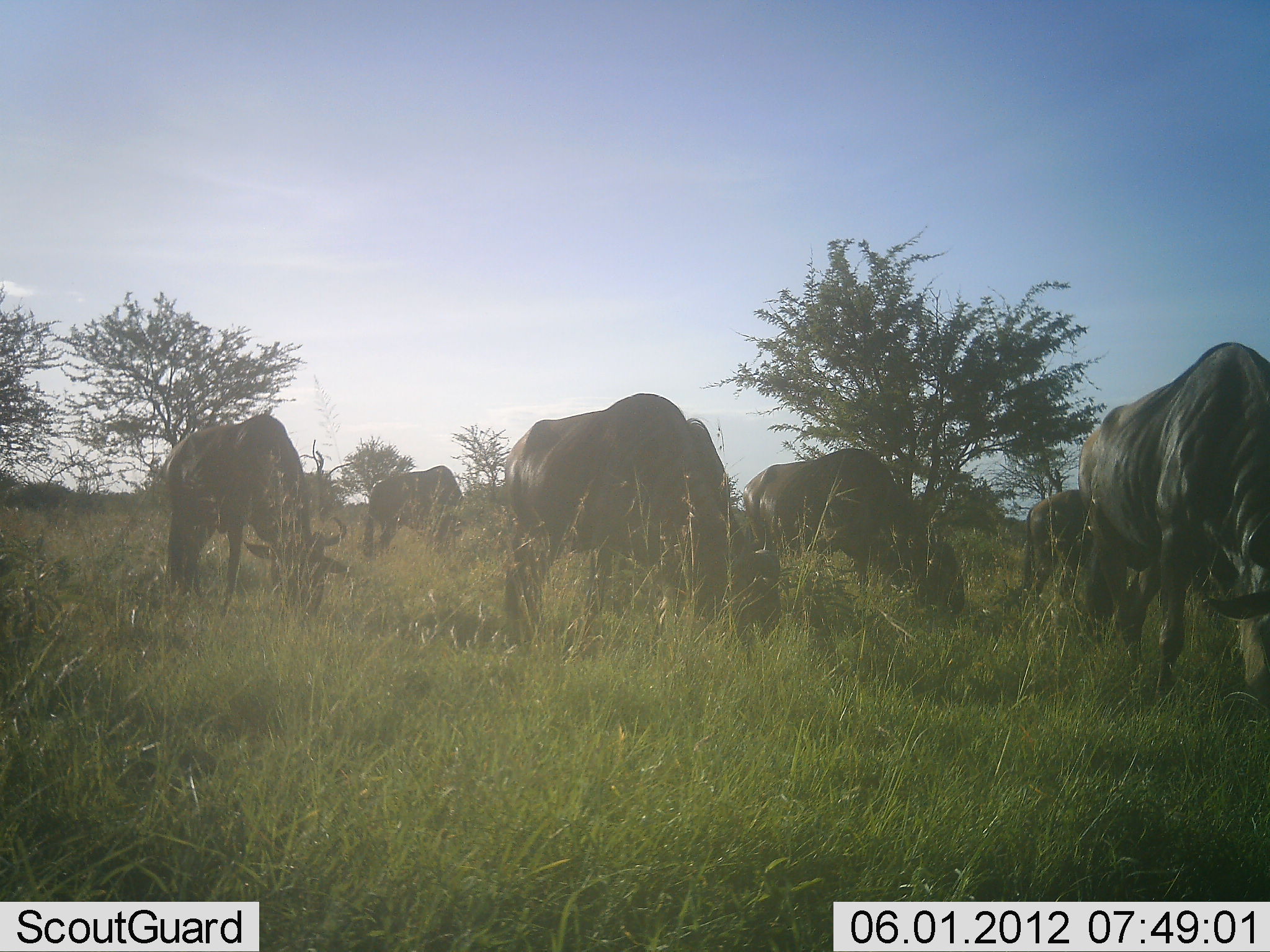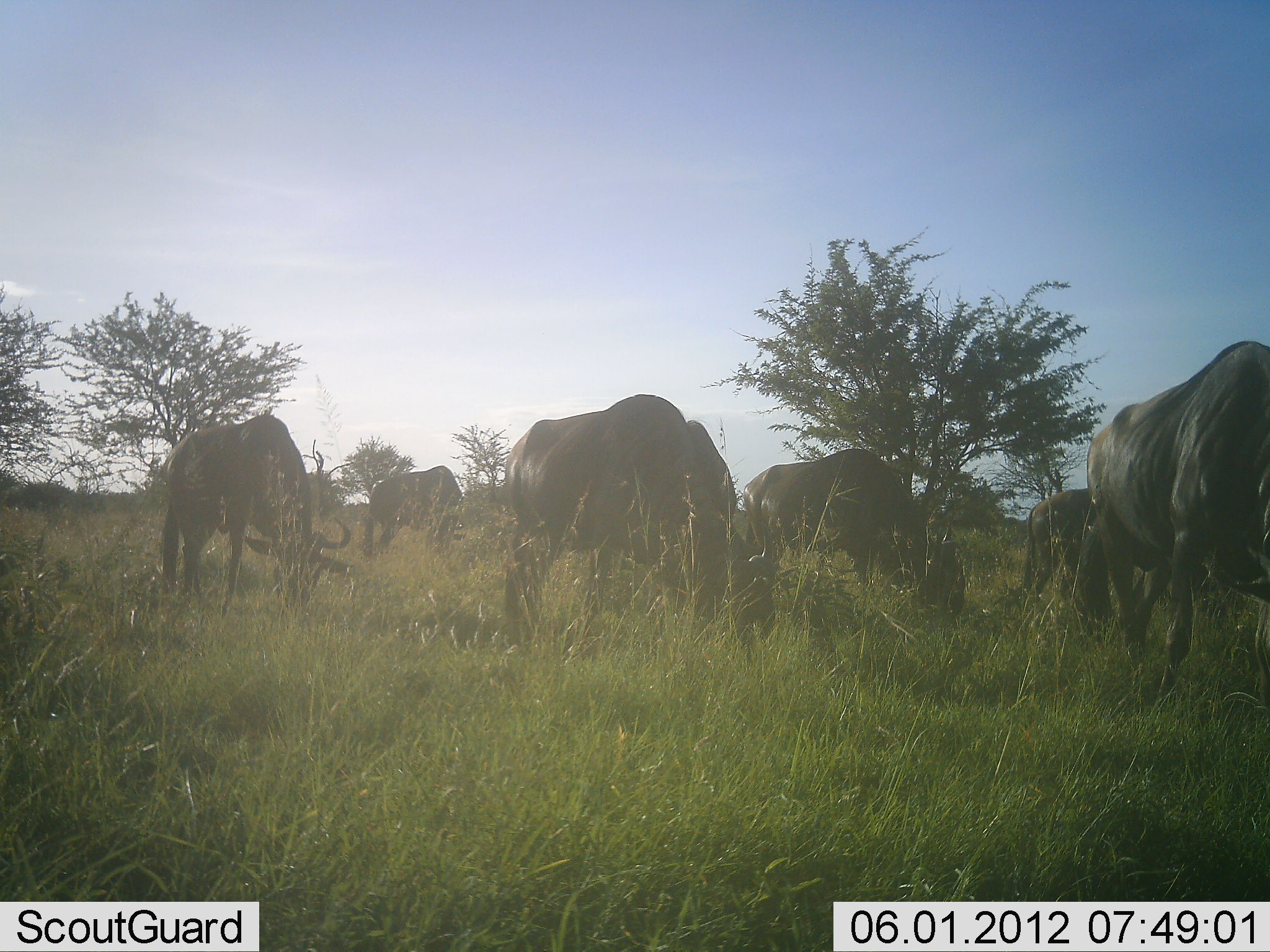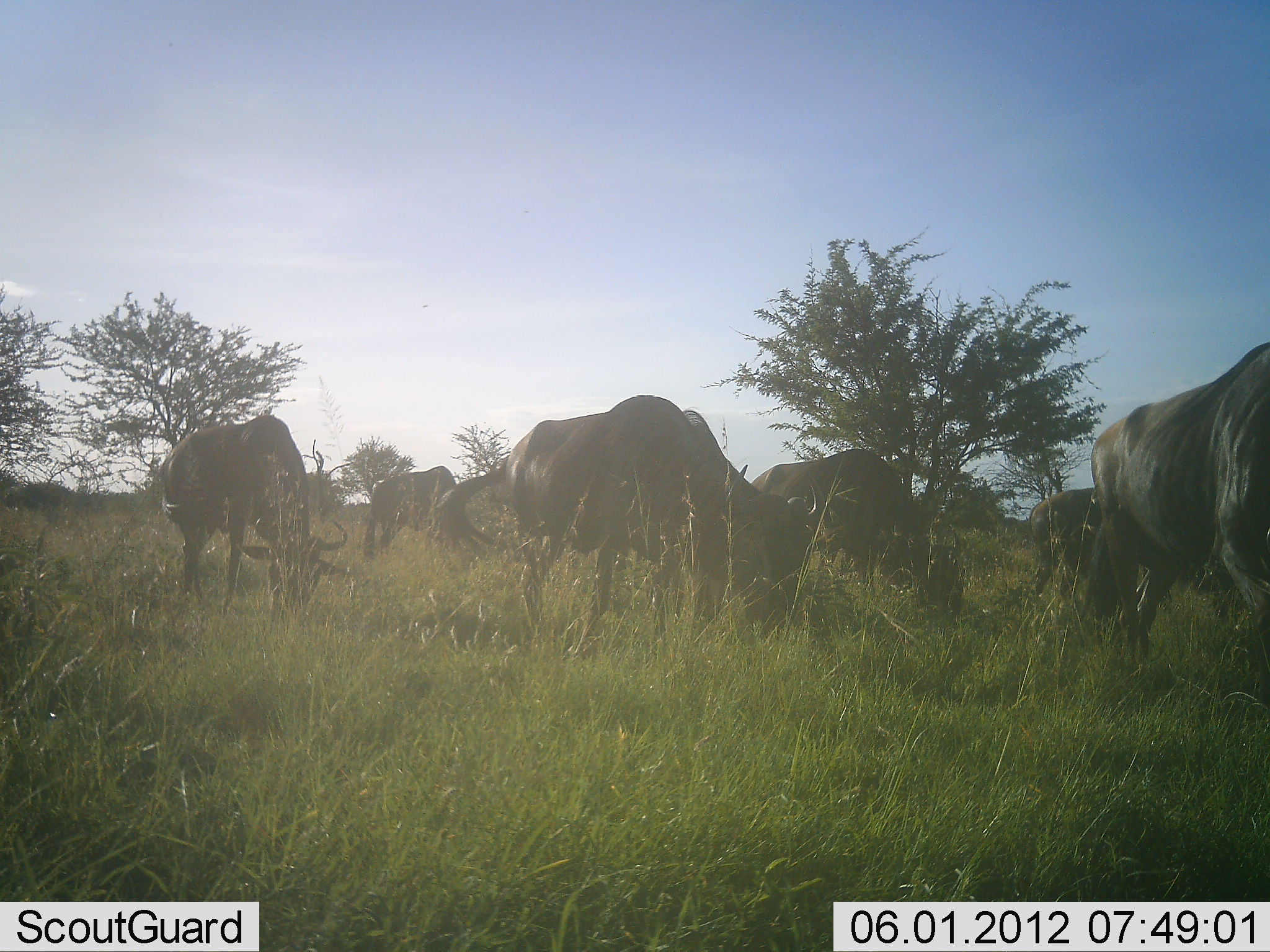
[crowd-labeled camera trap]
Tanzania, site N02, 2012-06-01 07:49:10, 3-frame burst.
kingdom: Animalia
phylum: Chordata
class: Mammalia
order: Artiodactyla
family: Bovidae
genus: Connochaetes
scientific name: Connochaetes taurinus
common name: blue wildebeest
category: wildebeest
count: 6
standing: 30%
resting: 10%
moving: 10%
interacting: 0%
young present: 0%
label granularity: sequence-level